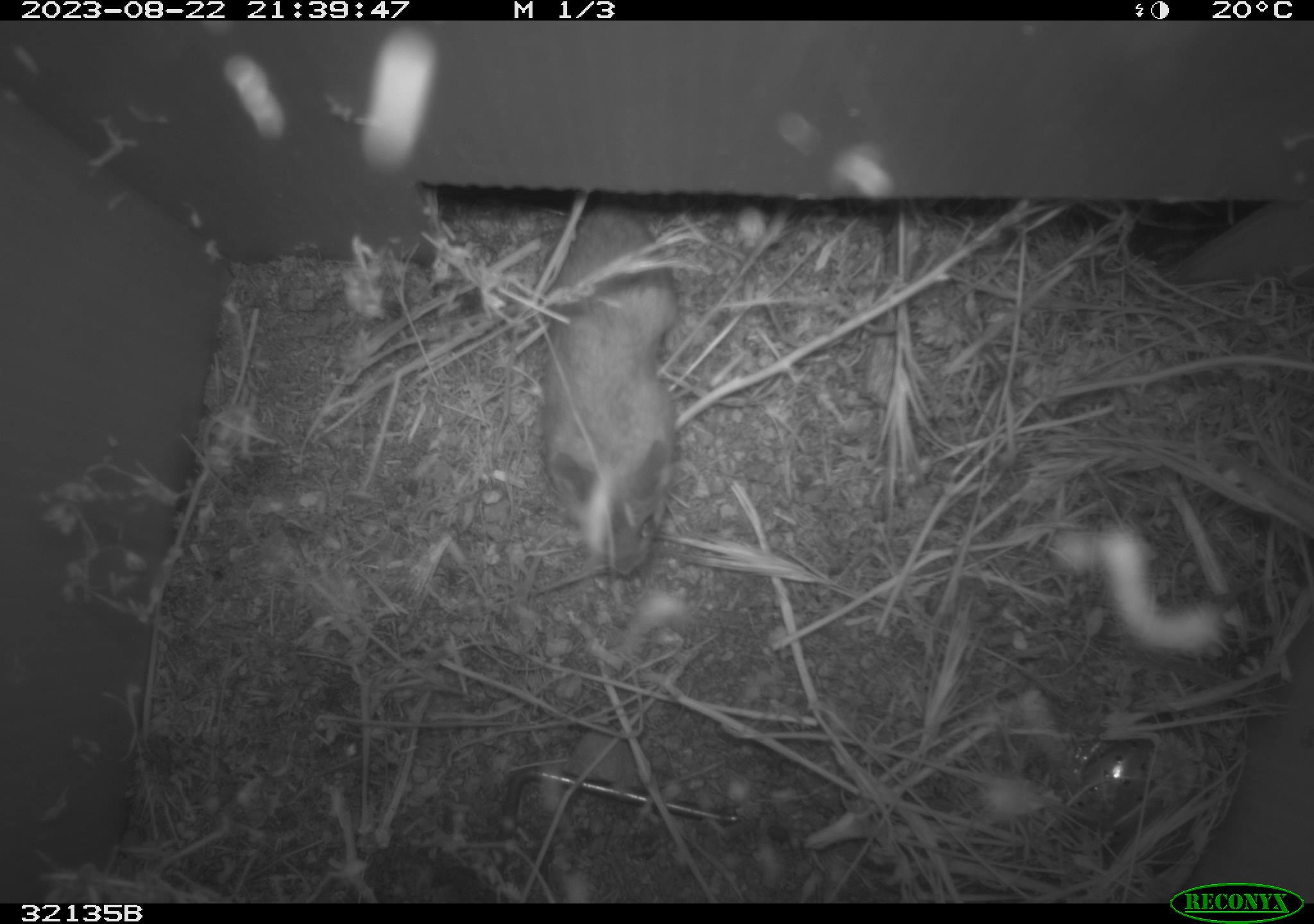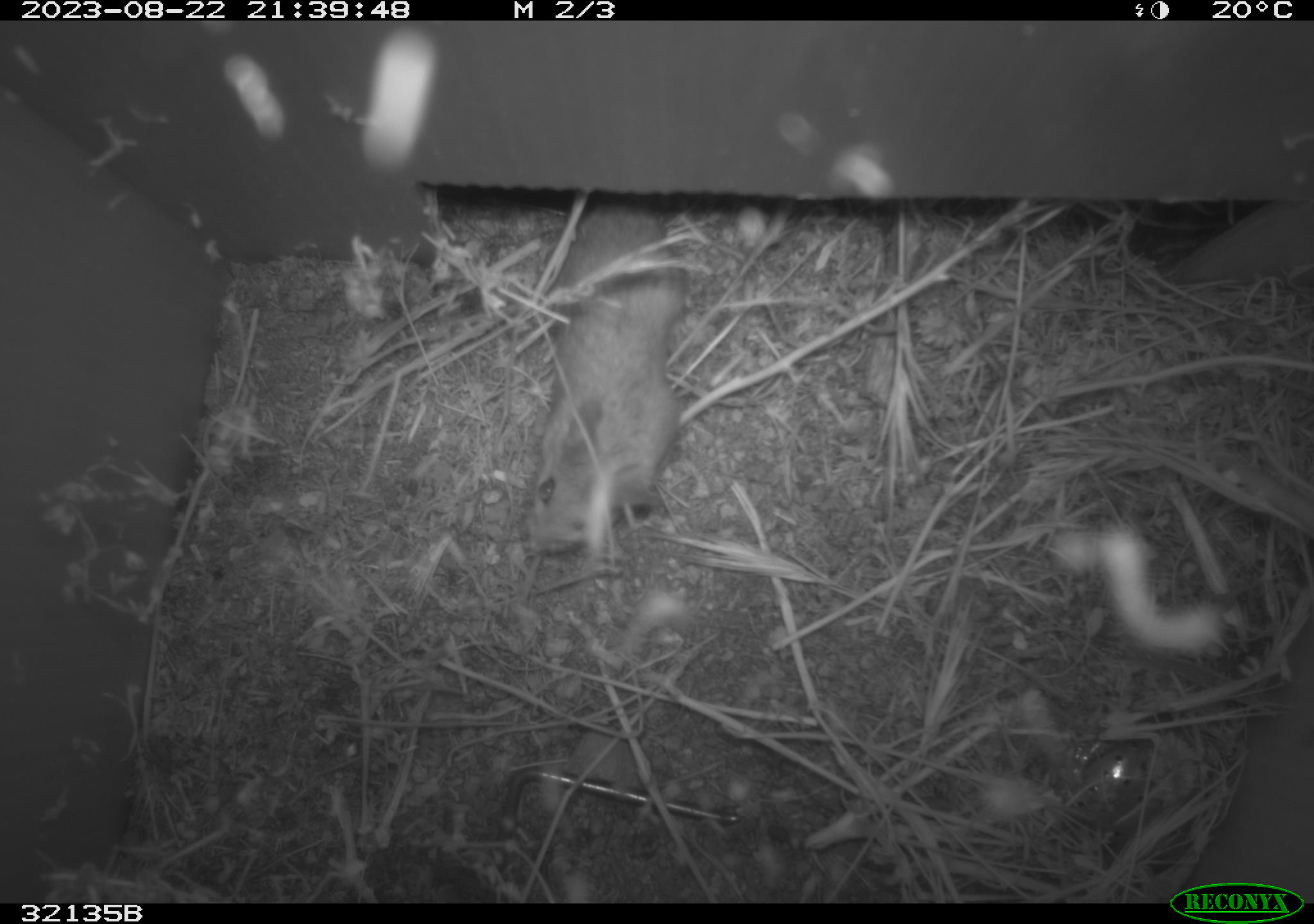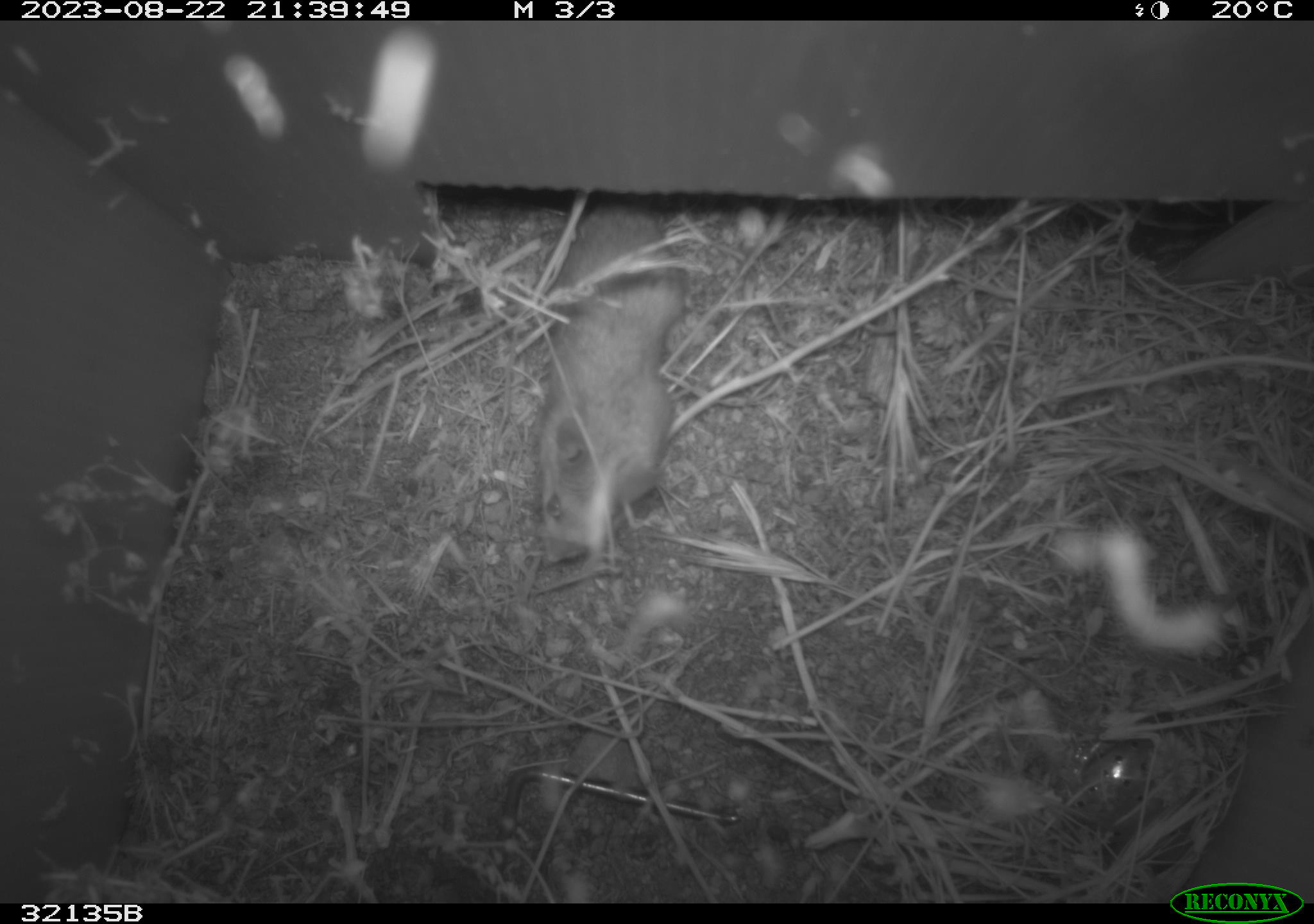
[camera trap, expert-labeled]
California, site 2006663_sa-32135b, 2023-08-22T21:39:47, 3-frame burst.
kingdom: Animalia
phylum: Chordata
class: Mammalia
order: Rodentia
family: Cricetidae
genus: Peromyscus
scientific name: Peromyscus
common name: deer mice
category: peromyscus species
Peromyscus species (deer mice) (Peromyscus).